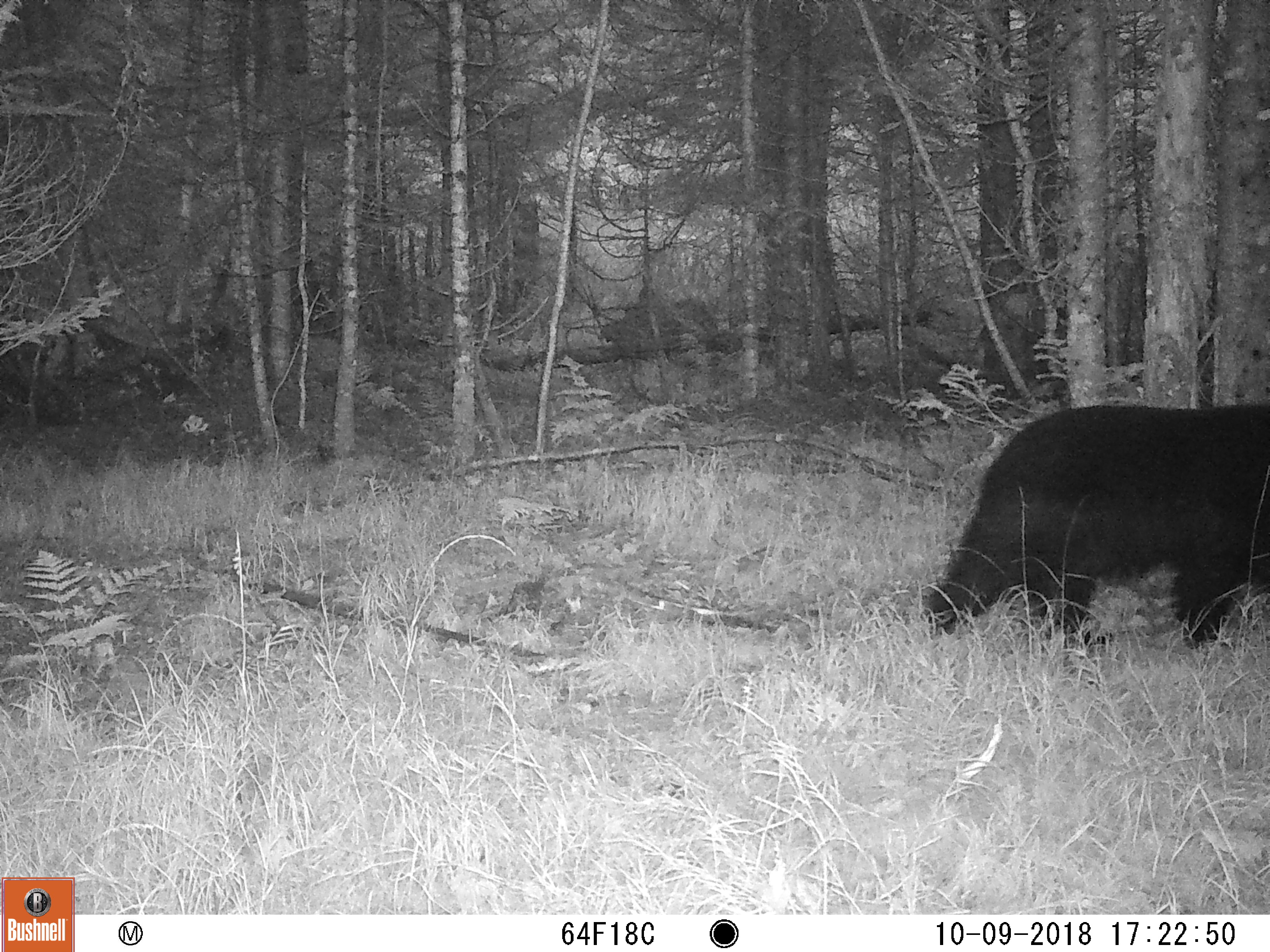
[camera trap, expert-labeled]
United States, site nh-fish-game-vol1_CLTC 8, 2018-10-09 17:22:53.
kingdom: Animalia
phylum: Chordata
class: Mammalia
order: Carnivora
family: Ursidae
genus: Ursus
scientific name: Ursus americanus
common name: black bear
Black bear (Ursus americanus).